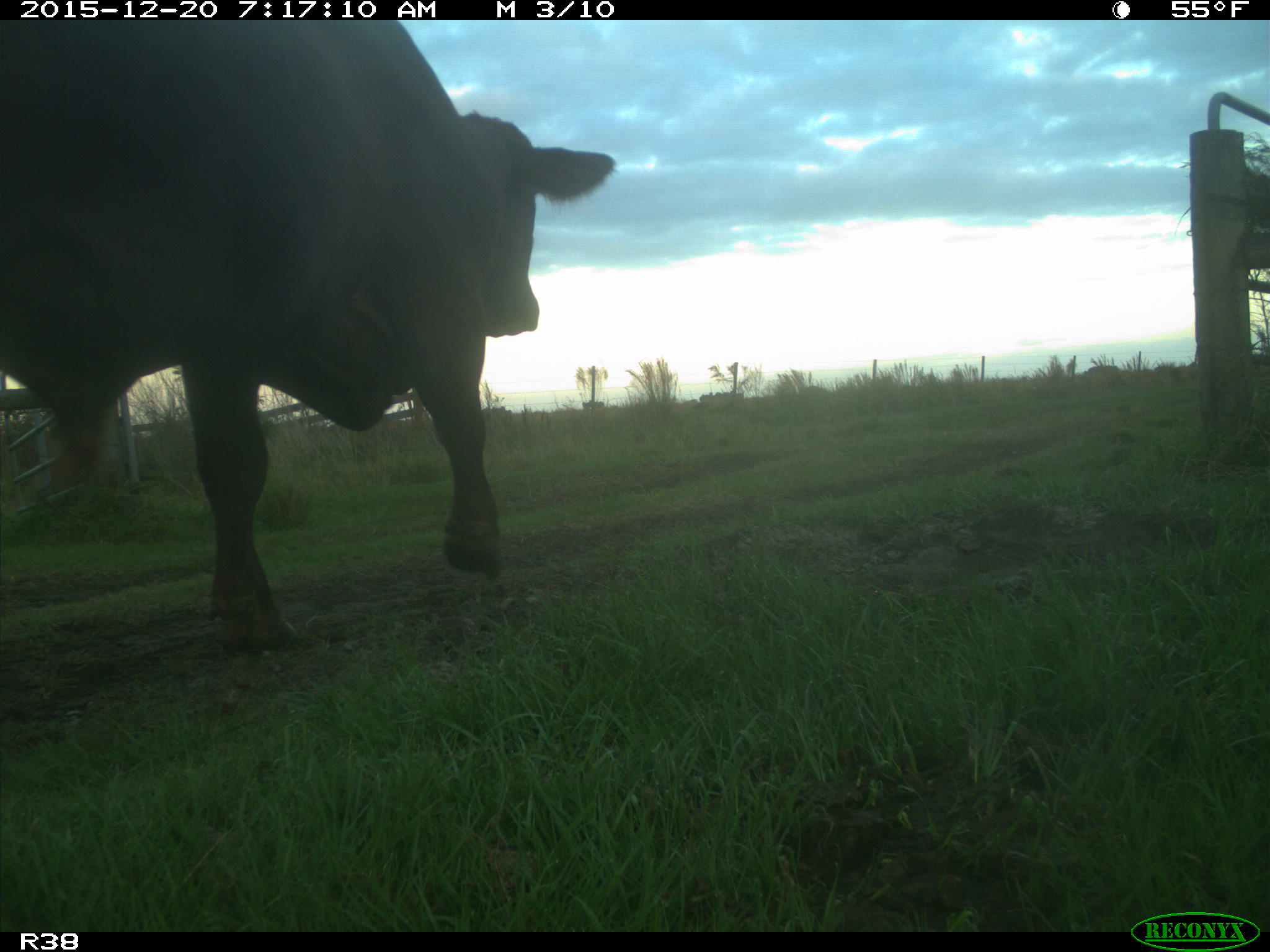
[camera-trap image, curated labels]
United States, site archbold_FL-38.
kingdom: Animalia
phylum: Chordata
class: Mammalia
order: Artiodactyla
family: Bovidae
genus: Bos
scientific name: Bos taurus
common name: domestic cow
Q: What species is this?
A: Bos taurus (domestic cow).